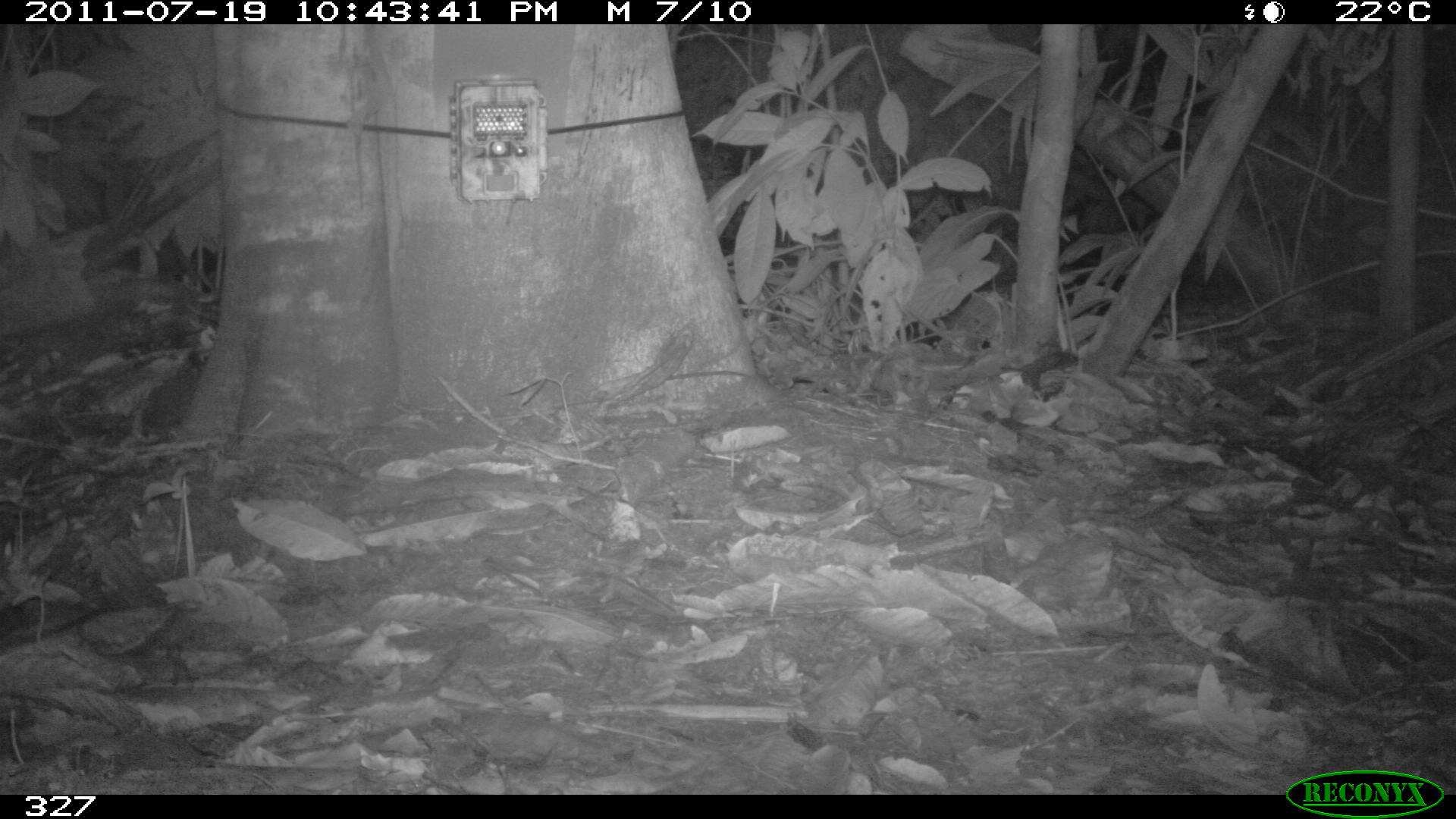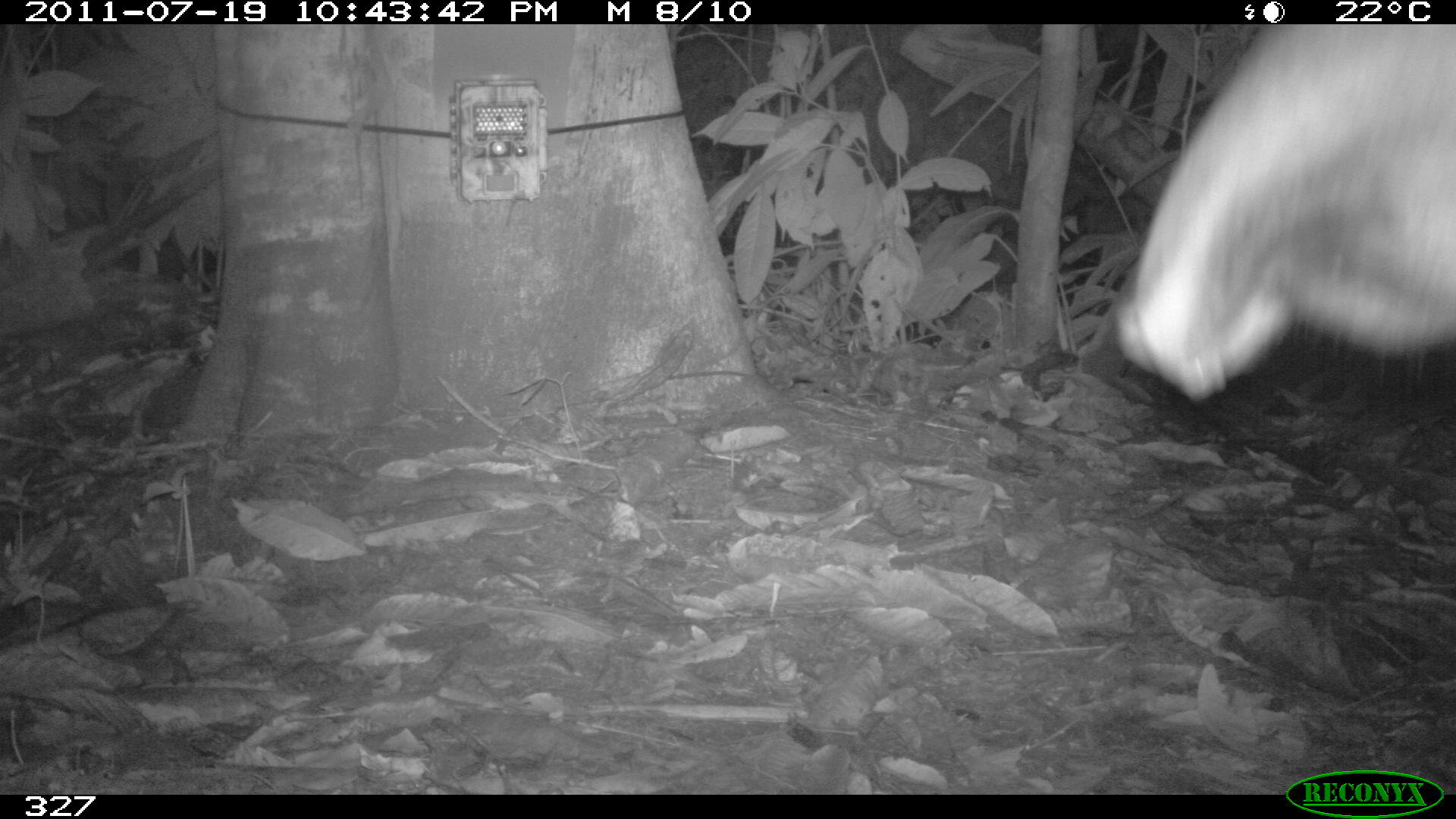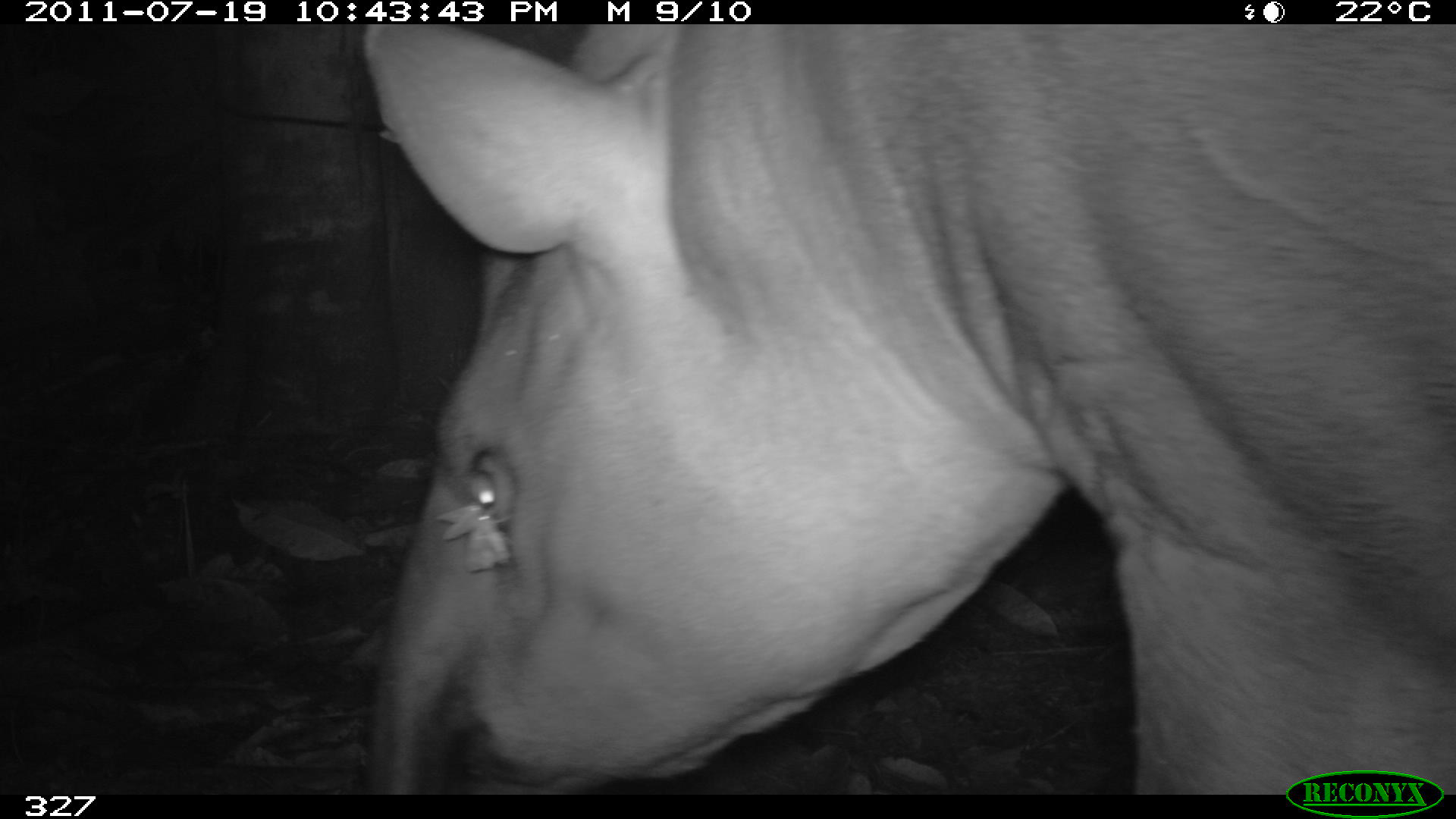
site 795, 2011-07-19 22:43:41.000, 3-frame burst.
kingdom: Animalia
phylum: Chordata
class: Mammalia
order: Perissodactyla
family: Tapiridae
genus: Tapirus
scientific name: Tapirus terrestris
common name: south american tapir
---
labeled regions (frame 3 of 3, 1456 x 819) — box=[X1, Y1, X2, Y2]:
tapirus terrestris: box=[348, 24, 1456, 790]